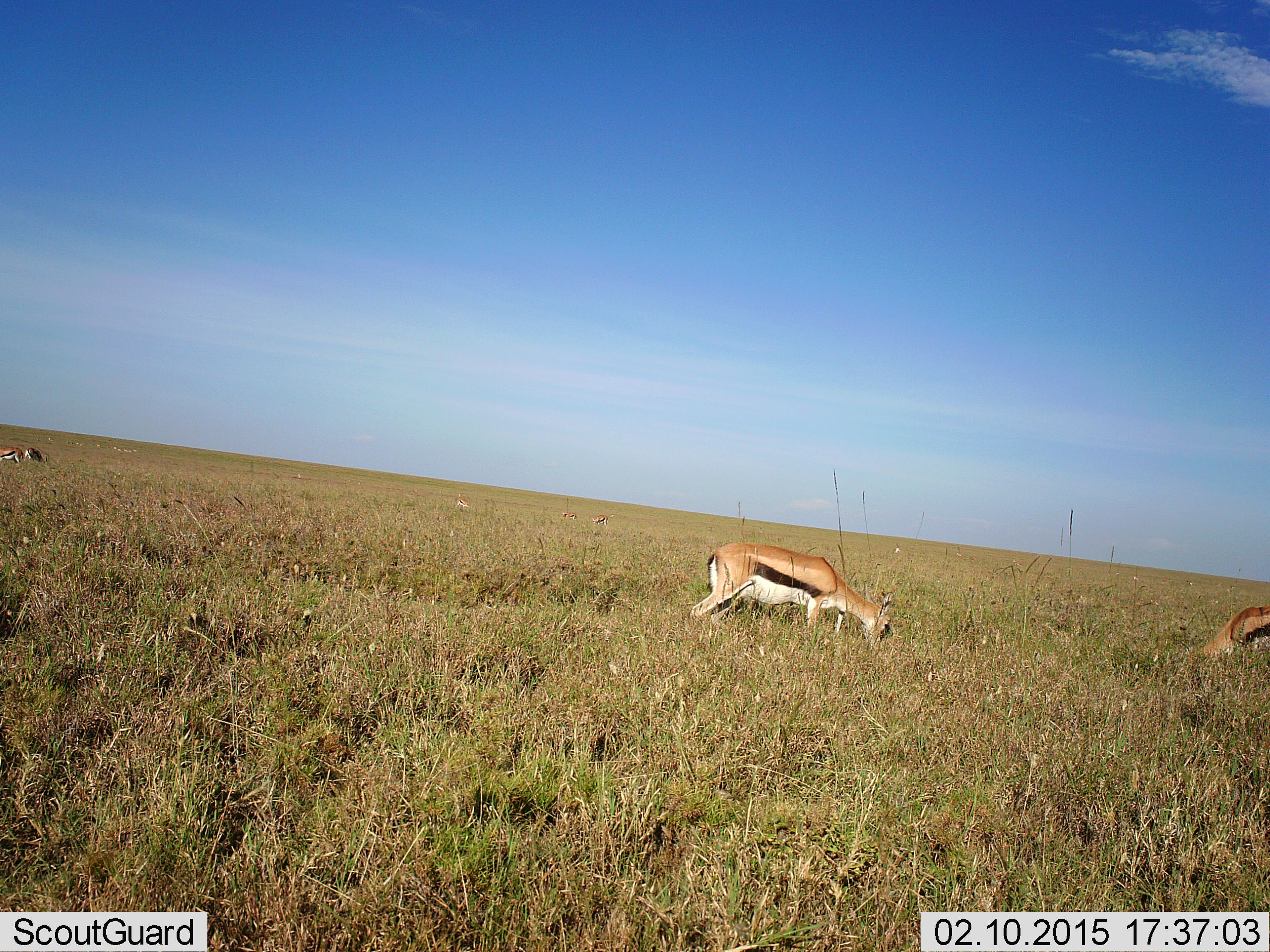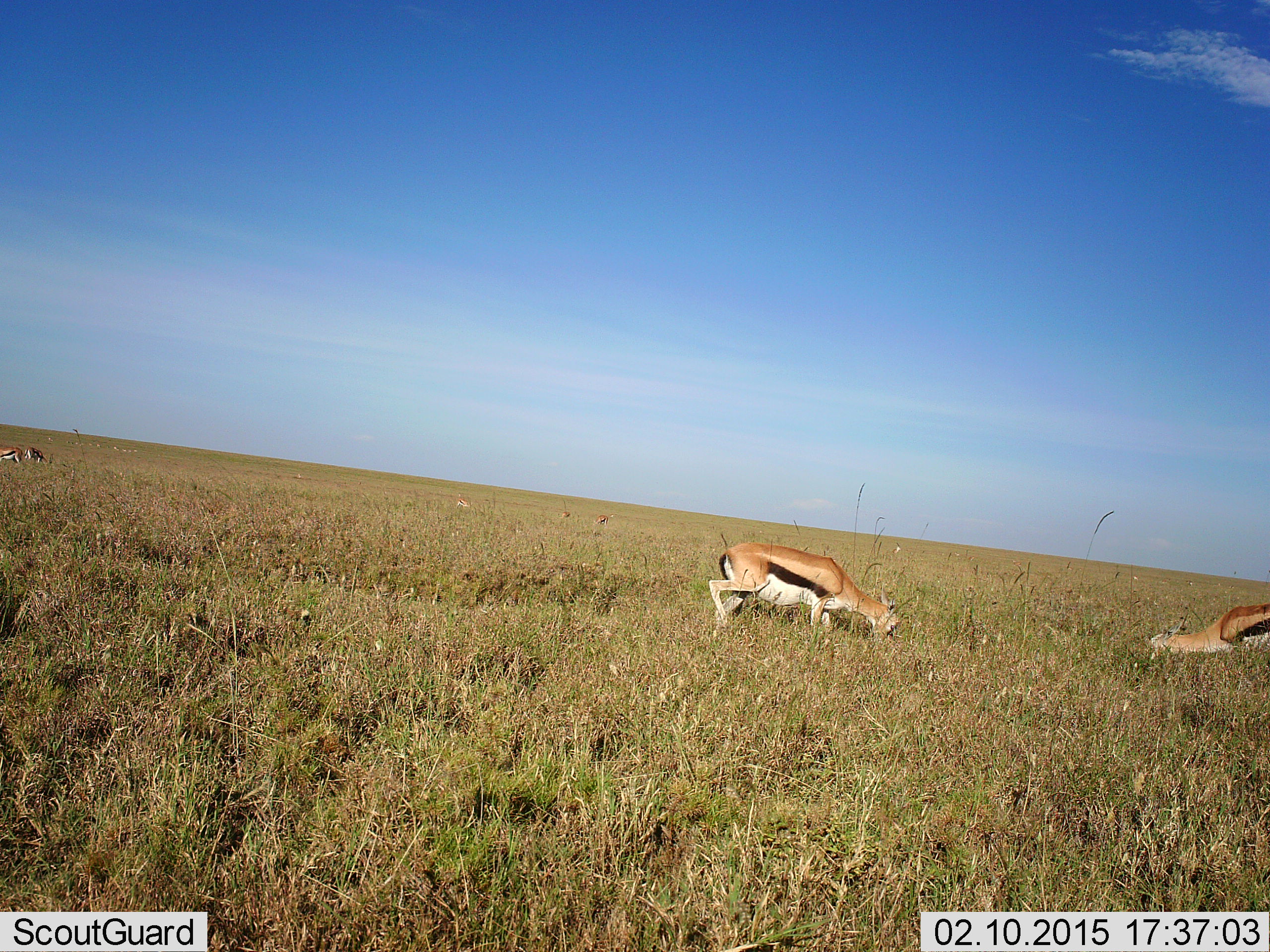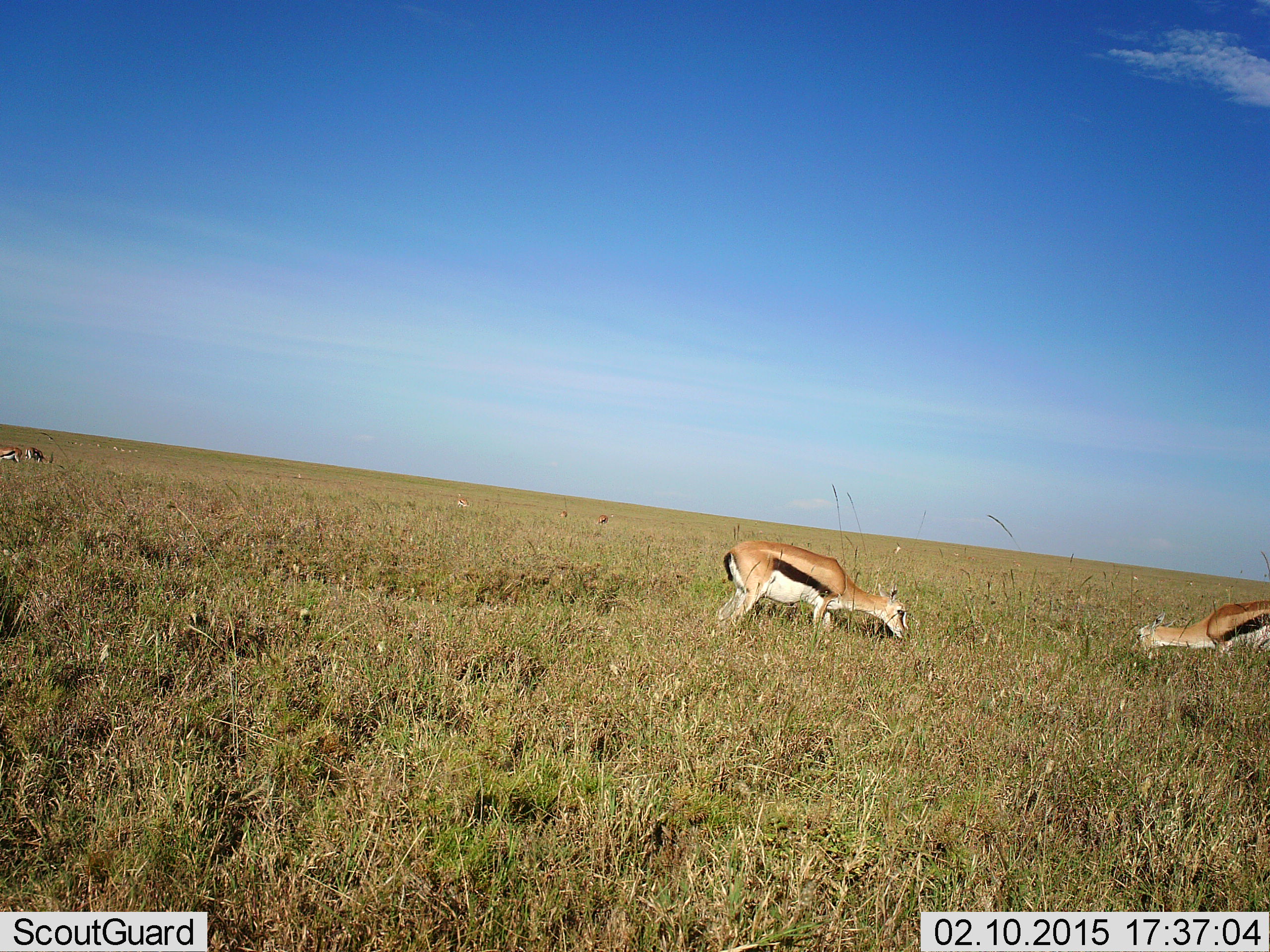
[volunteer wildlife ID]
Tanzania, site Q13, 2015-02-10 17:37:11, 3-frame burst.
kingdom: Animalia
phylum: Chordata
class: Mammalia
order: Artiodactyla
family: Bovidae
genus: Eudorcas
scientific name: Eudorcas thomsonii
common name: thomson's gazelle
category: gazellethomsons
Gazellethomsons (thomson's gazelle) (Eudorcas thomsonii), count 4. Behavior (volunteer vote fractions): standing 50%, resting 10%, moving 30%, interacting 0%. Young present (vote fraction): 10%. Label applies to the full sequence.